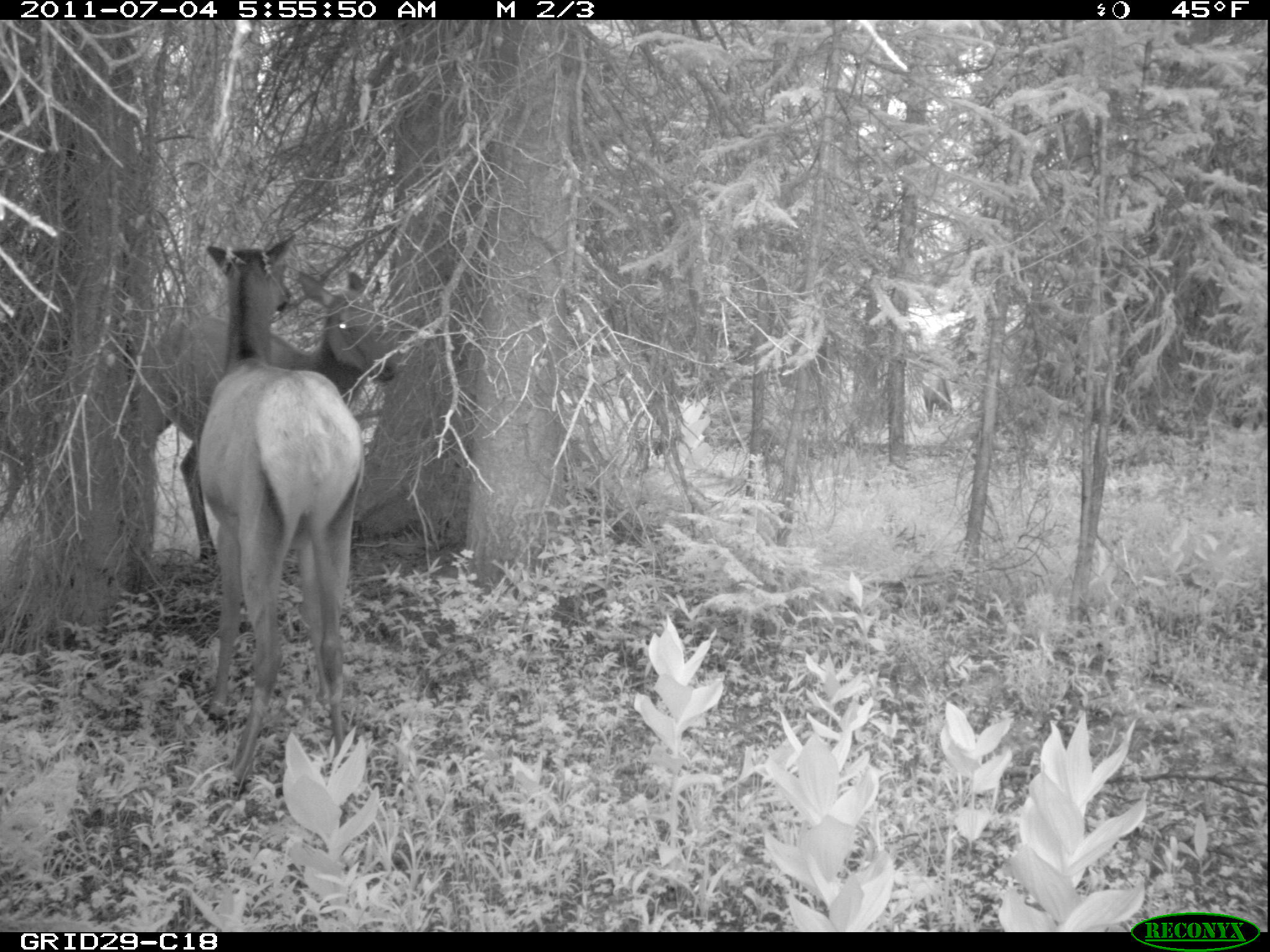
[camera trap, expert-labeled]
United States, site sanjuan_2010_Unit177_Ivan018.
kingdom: Animalia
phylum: Chordata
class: Mammalia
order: Artiodactyla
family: Cervidae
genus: Cervus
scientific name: Cervus elaphus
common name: red deer